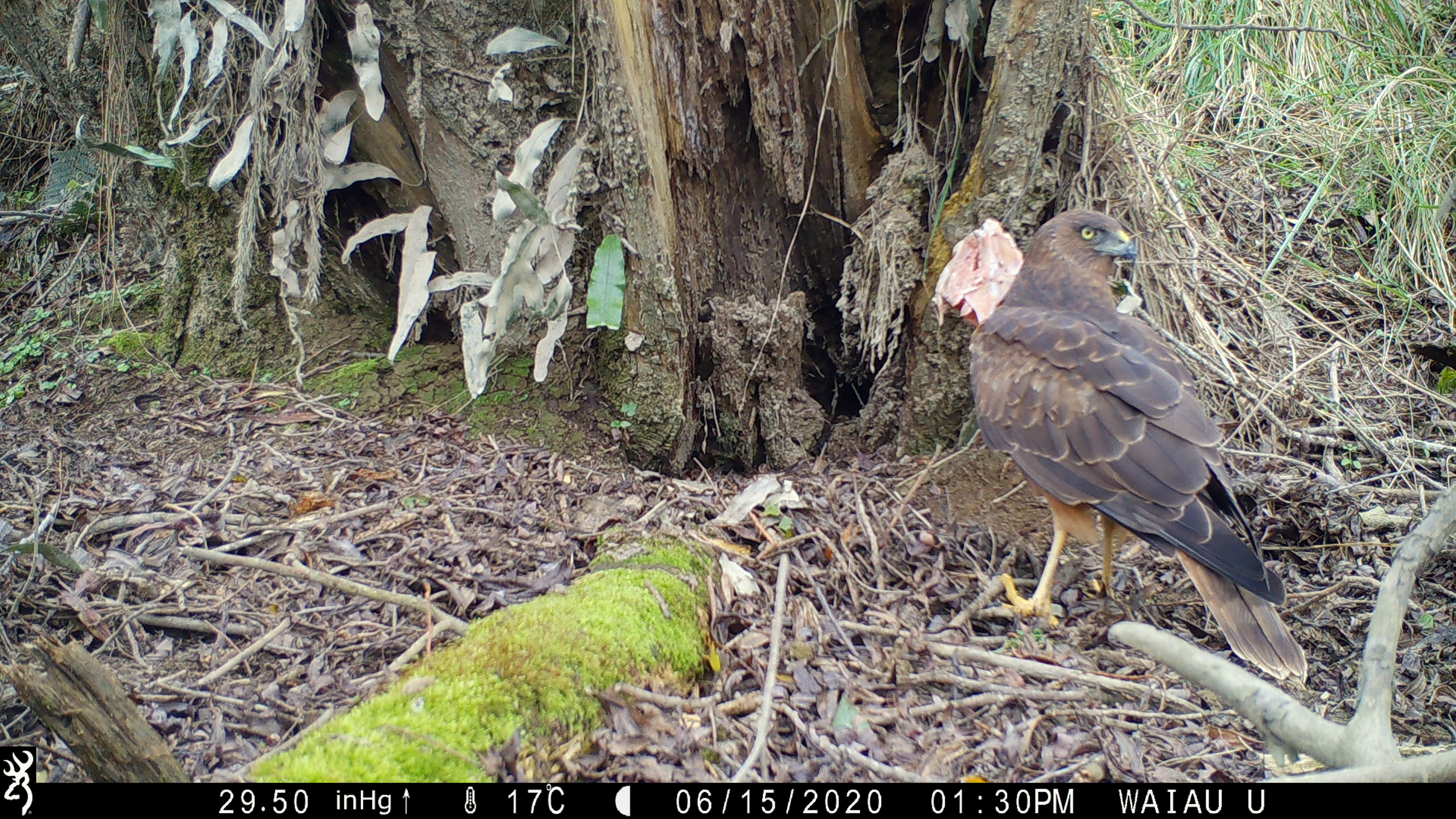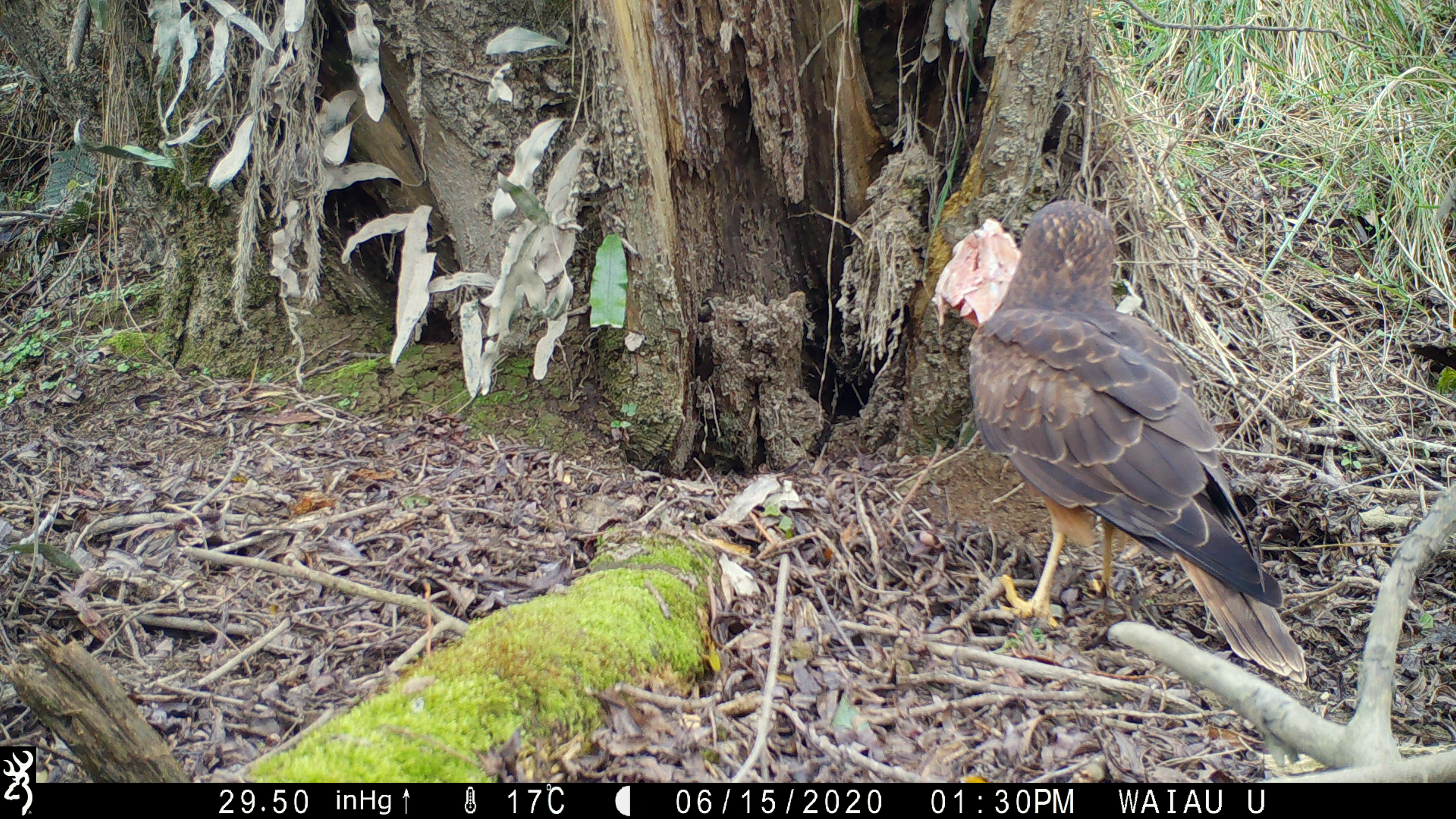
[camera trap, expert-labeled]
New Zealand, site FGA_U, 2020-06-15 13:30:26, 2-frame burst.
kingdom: Animalia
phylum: Chordata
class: Aves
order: Accipitriformes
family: Accipitridae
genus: Circus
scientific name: Circus approximans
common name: swamp harrier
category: harrier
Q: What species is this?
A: Harrier (swamp harrier) (Circus approximans).